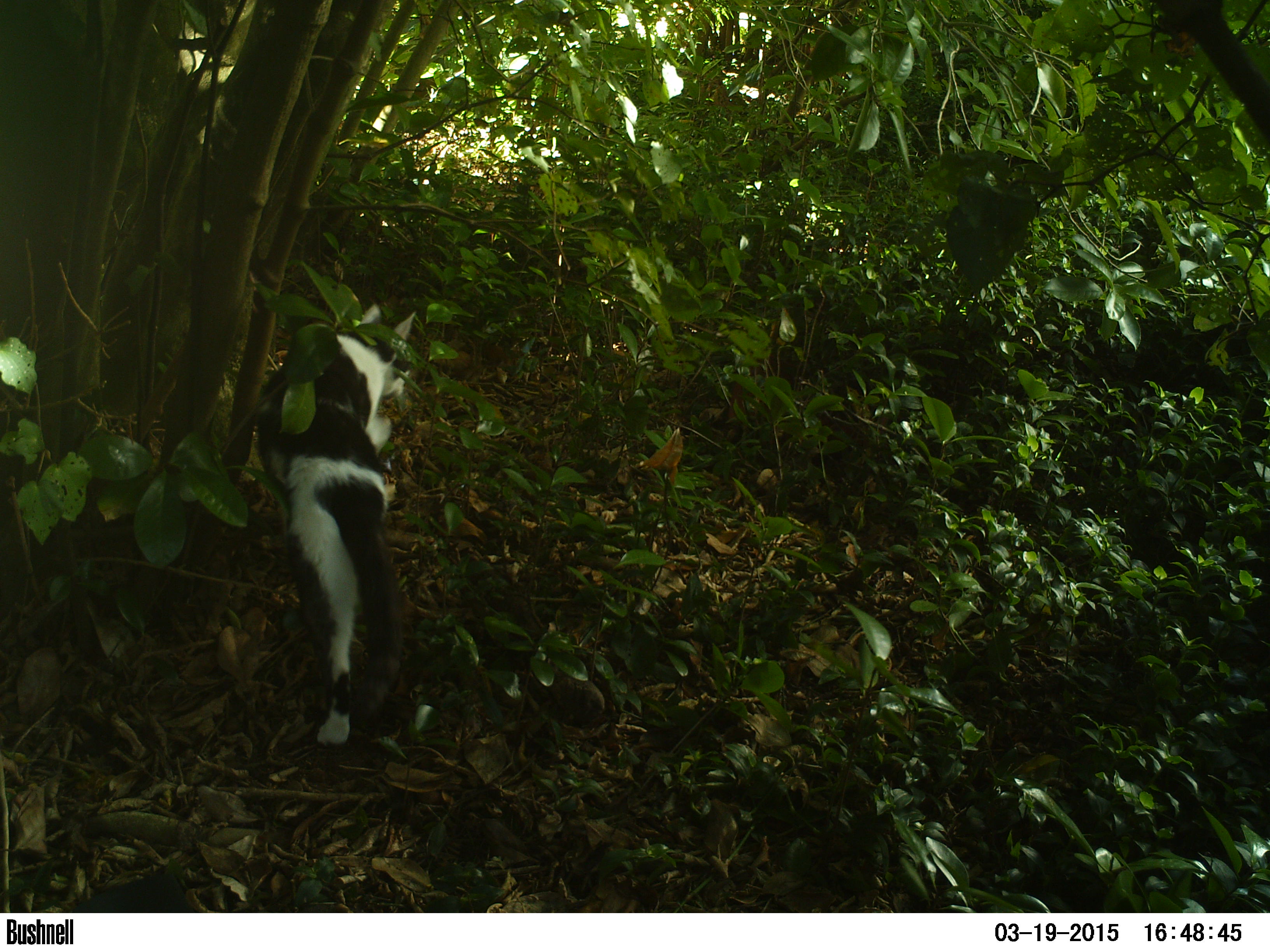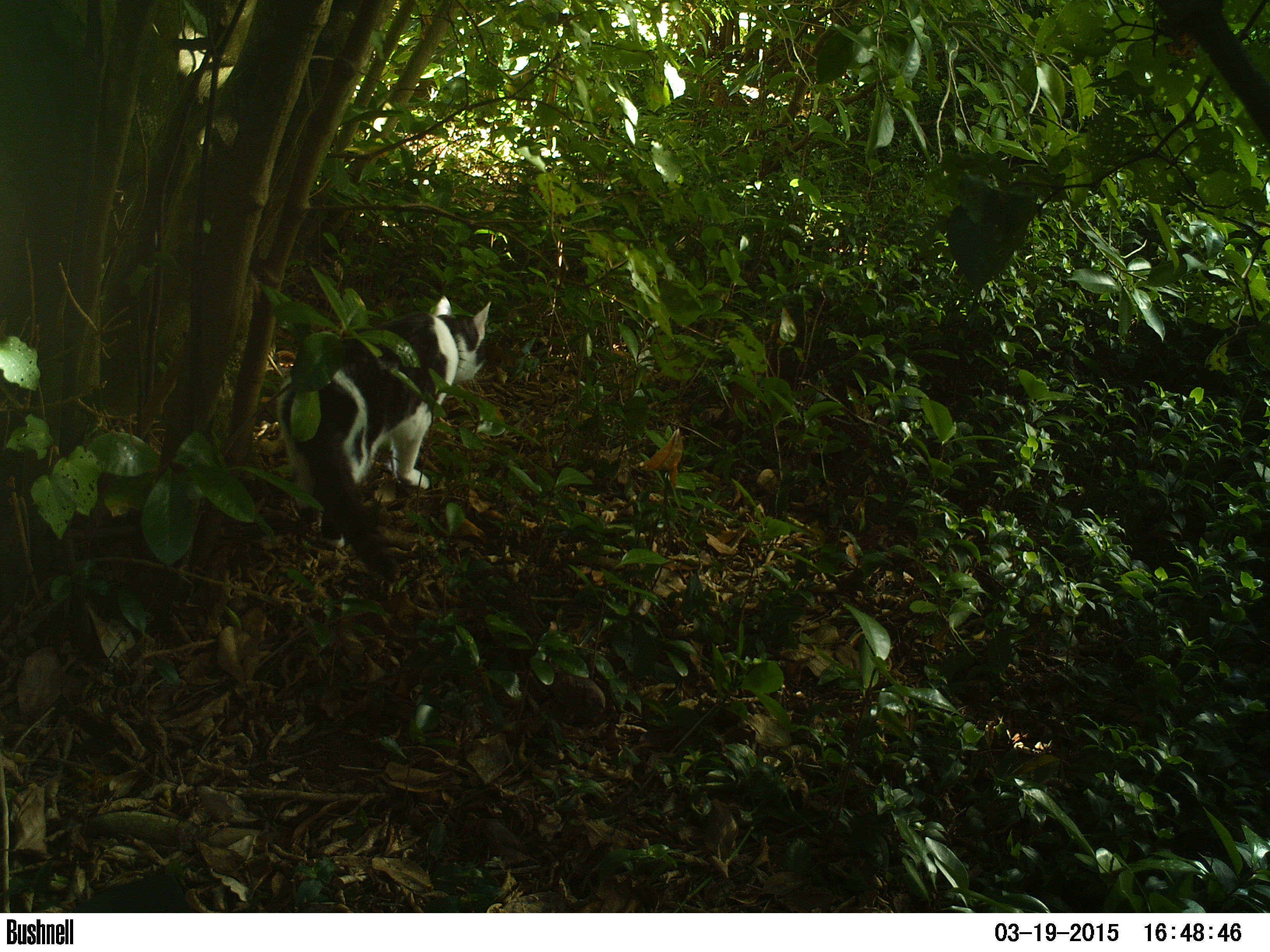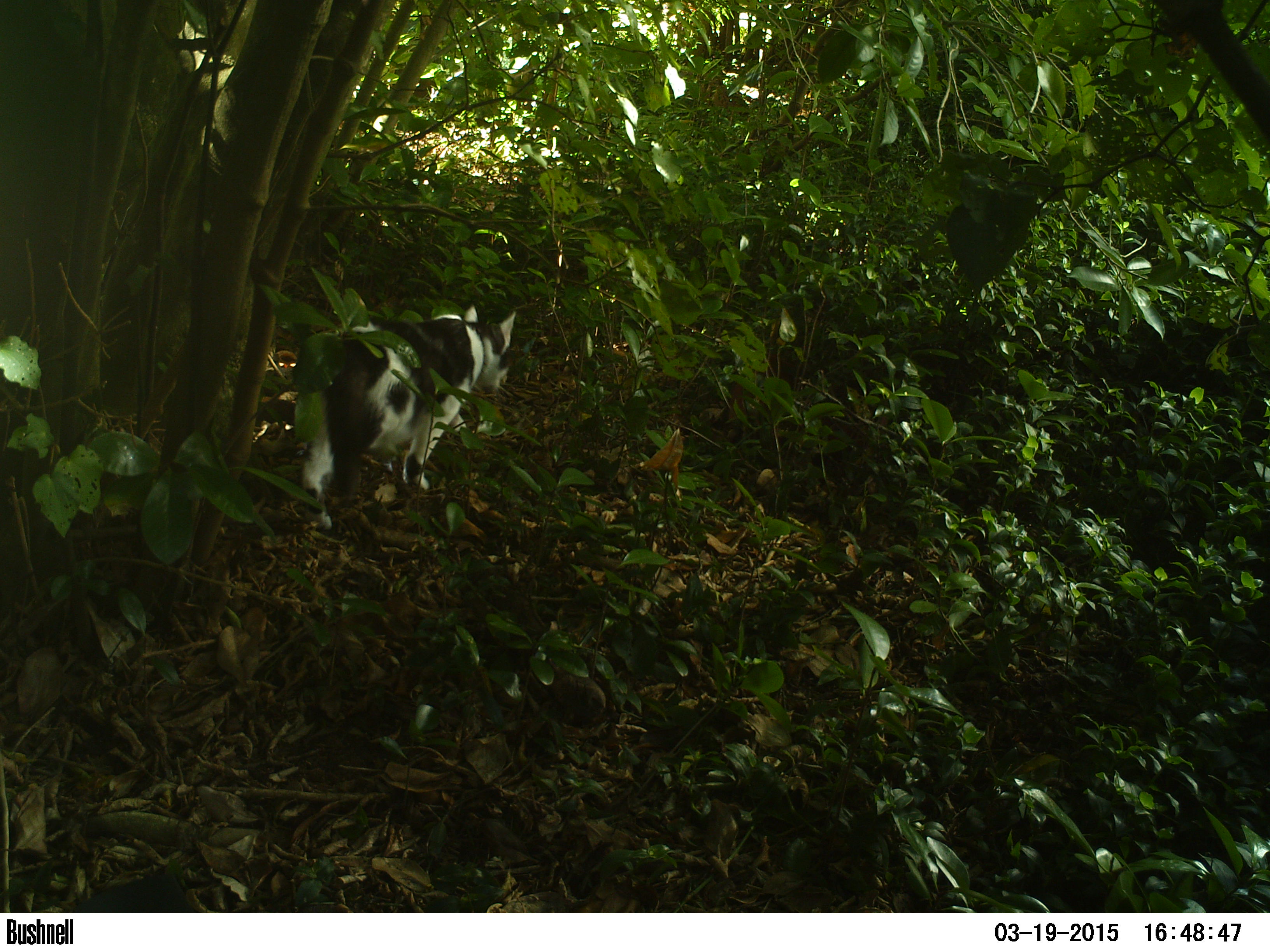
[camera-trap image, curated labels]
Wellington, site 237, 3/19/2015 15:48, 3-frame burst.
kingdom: Animalia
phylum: Chordata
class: Mammalia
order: Carnivora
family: Felidae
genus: Felis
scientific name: Felis catus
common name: cat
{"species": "cat (Felis catus)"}